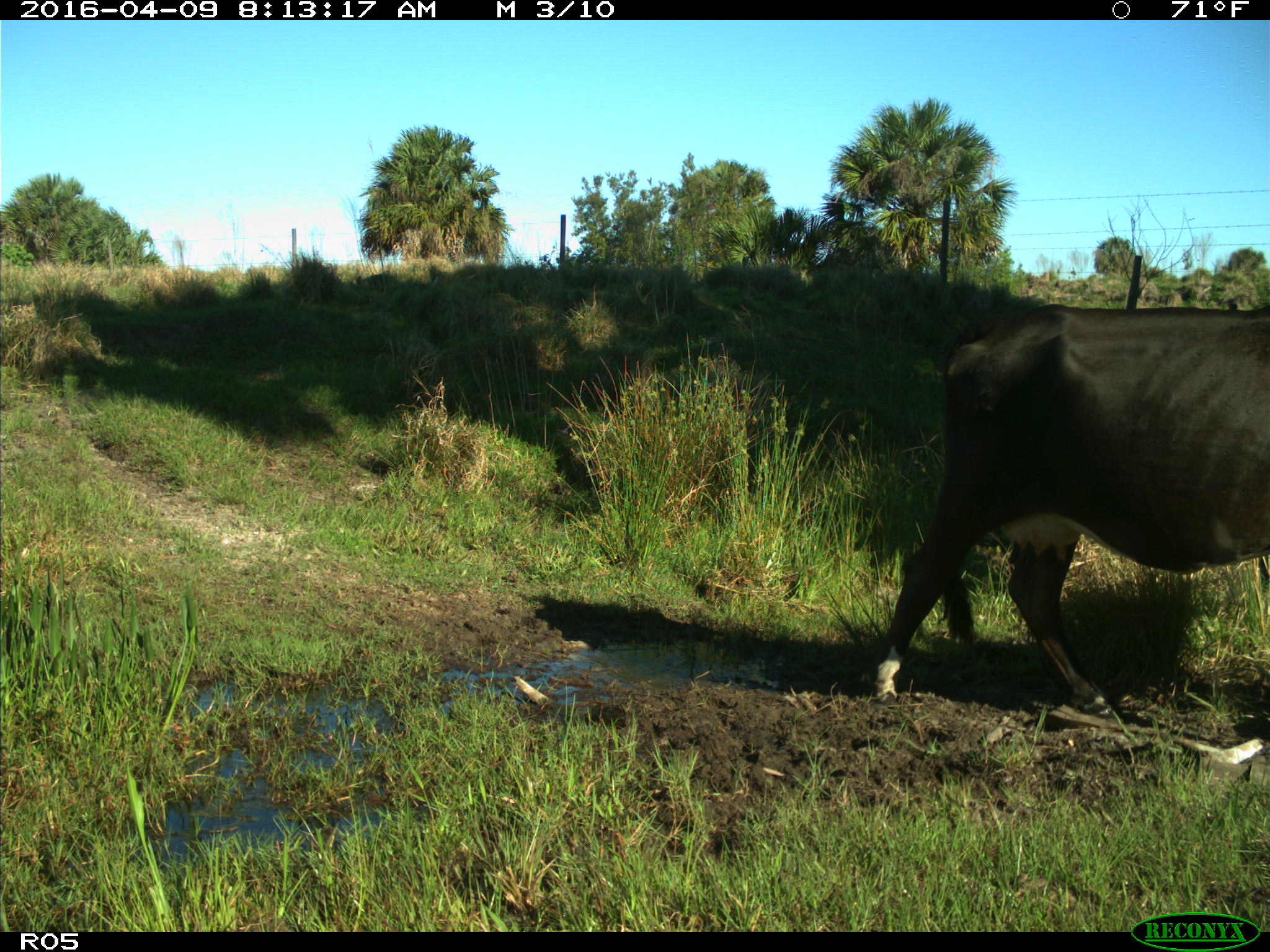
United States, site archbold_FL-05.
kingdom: Animalia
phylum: Chordata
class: Mammalia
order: Artiodactyla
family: Bovidae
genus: Bos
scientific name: Bos taurus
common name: domestic cow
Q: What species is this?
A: Bos taurus (domestic cow).